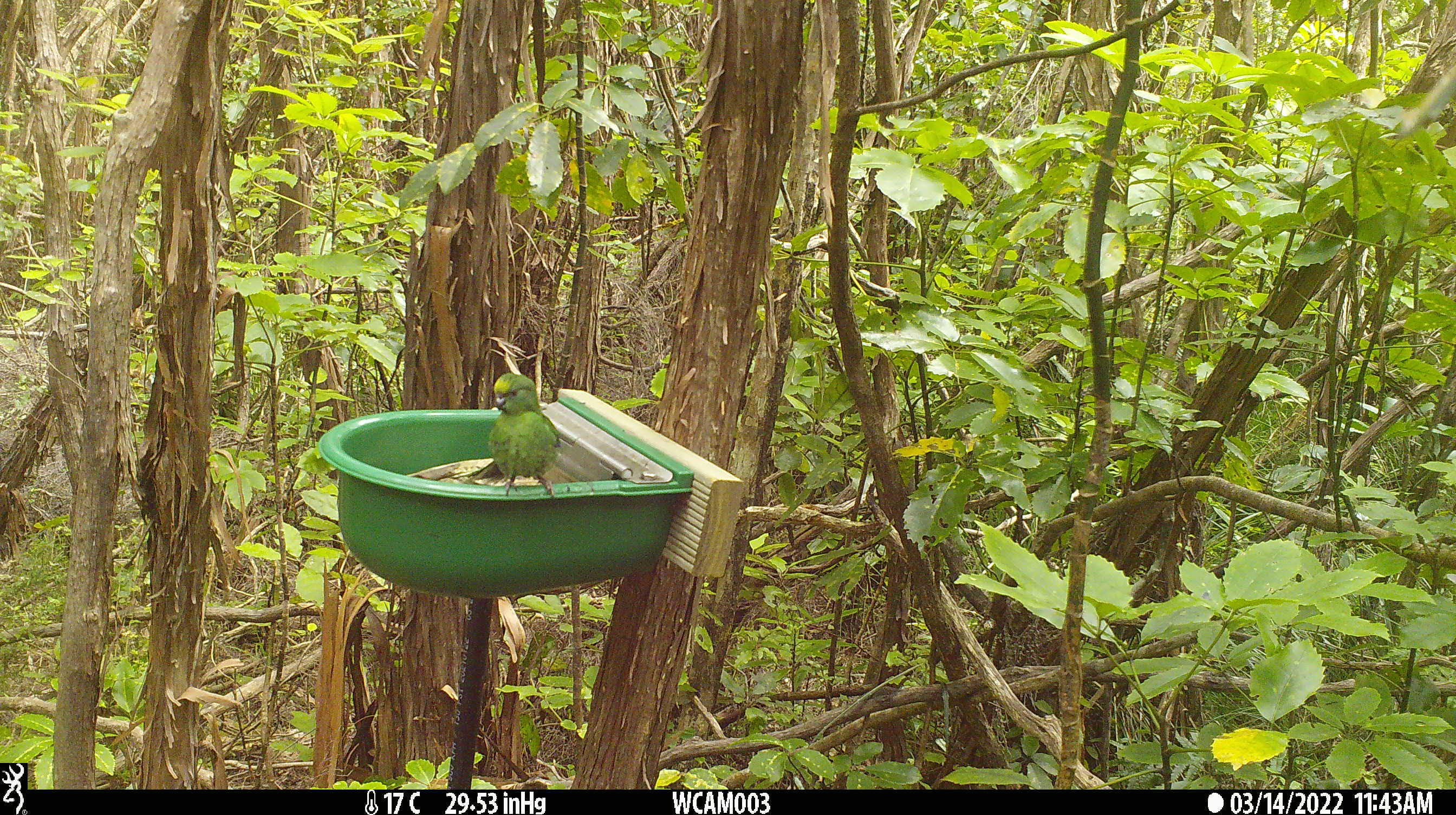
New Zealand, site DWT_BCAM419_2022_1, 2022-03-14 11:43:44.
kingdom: Animalia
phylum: Chordata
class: Aves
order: Psittaciformes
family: Psittaculidae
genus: Cyanoramphus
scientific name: Cyanoramphus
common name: parakeet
Parakeet (Cyanoramphus).